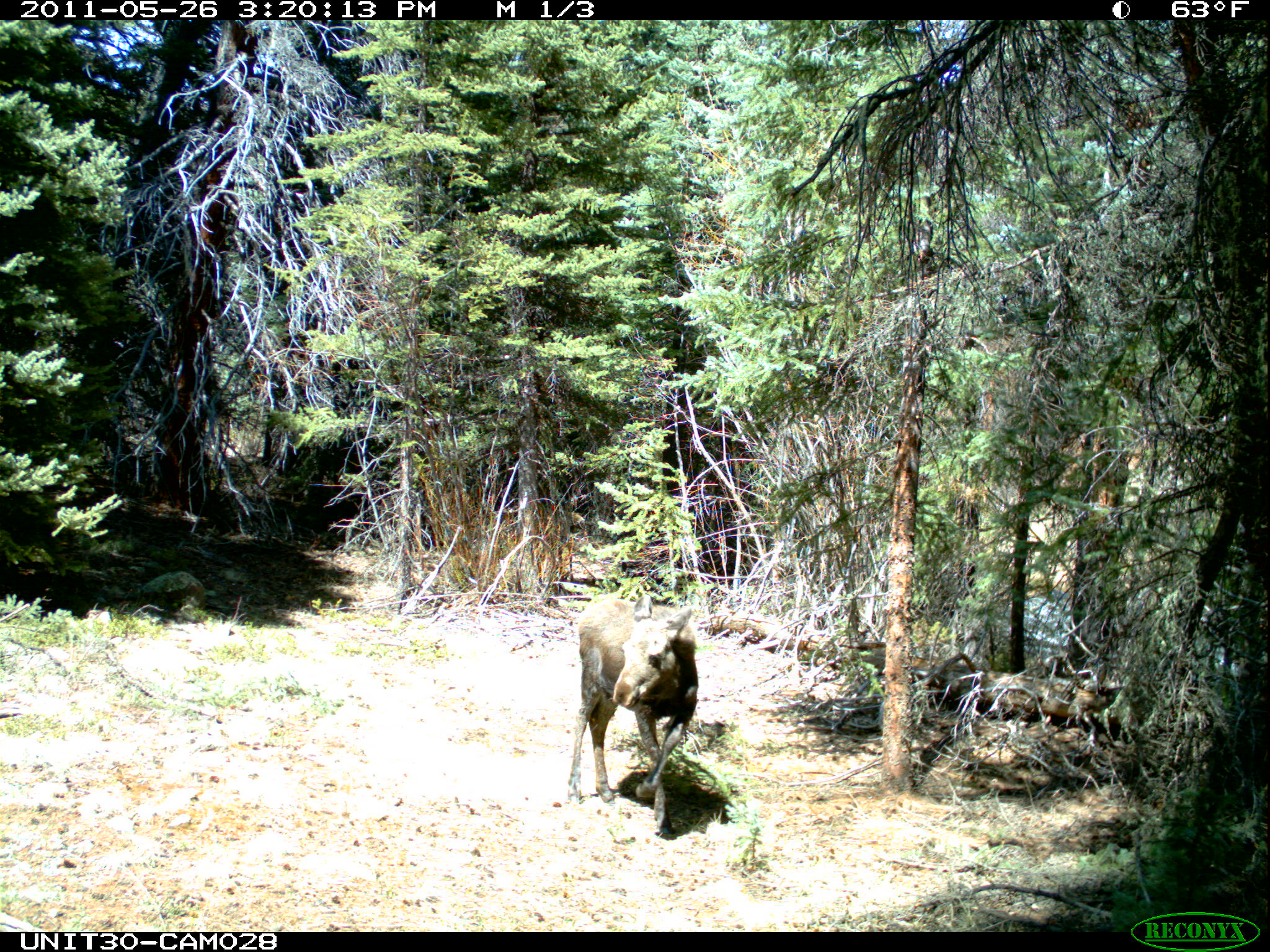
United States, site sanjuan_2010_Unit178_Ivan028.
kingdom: Animalia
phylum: Chordata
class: Mammalia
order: Artiodactyla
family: Cervidae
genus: Alces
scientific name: Alces alces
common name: moose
Alces alces (moose).